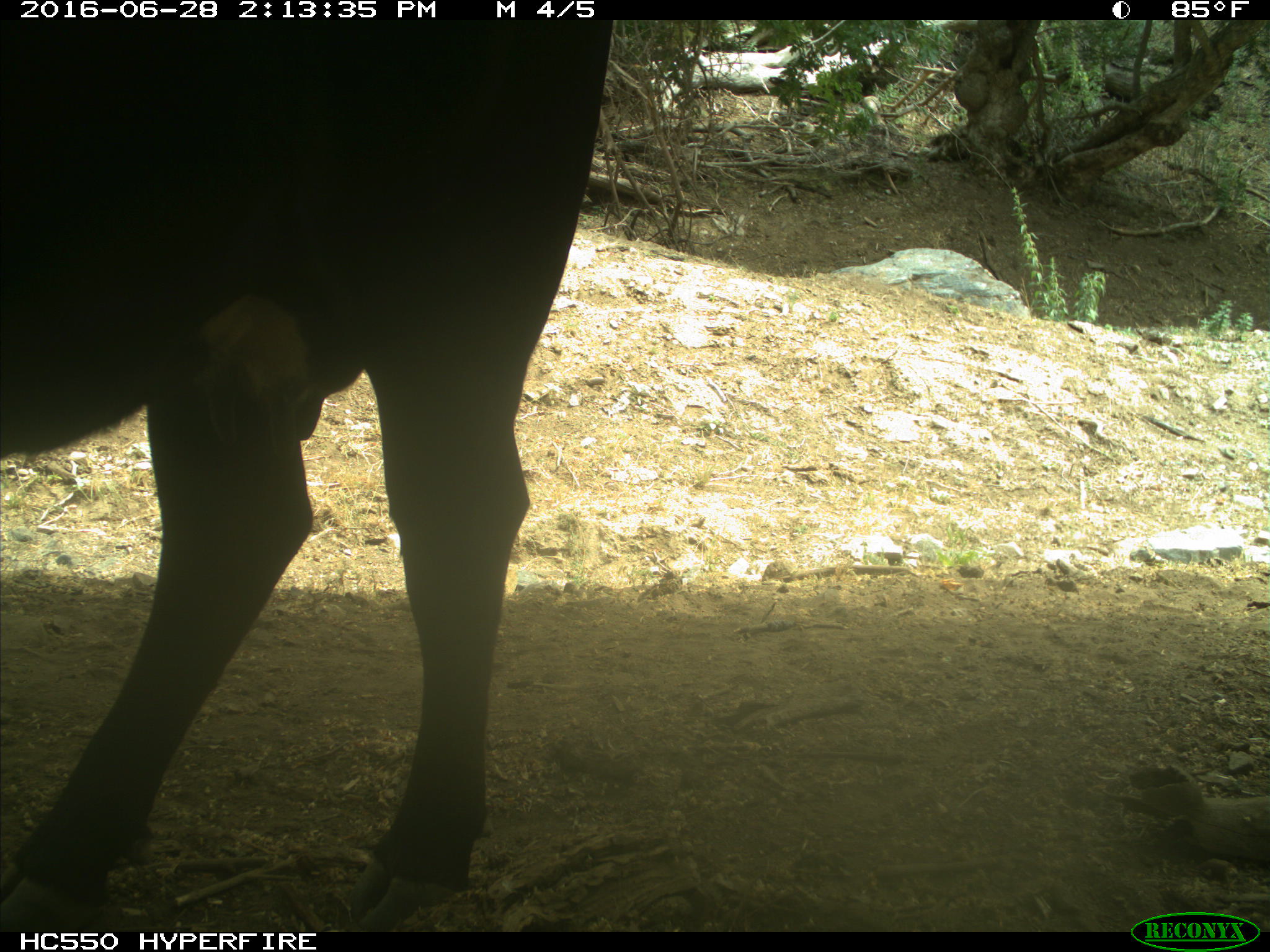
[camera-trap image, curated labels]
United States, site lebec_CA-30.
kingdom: Animalia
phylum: Chordata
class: Mammalia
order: Artiodactyla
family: Bovidae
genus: Bos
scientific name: Bos taurus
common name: domestic cow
Bos taurus (domestic cow).